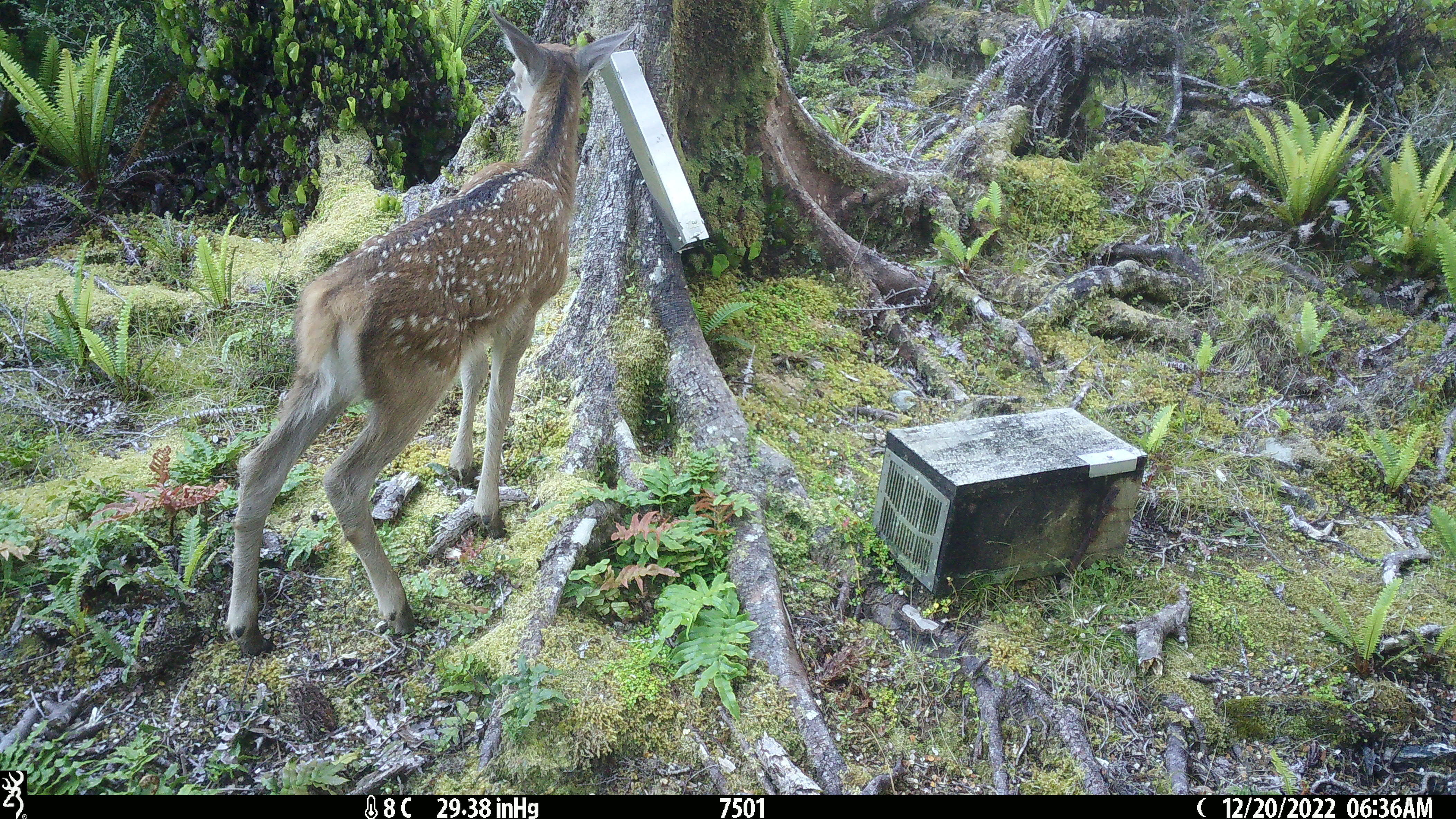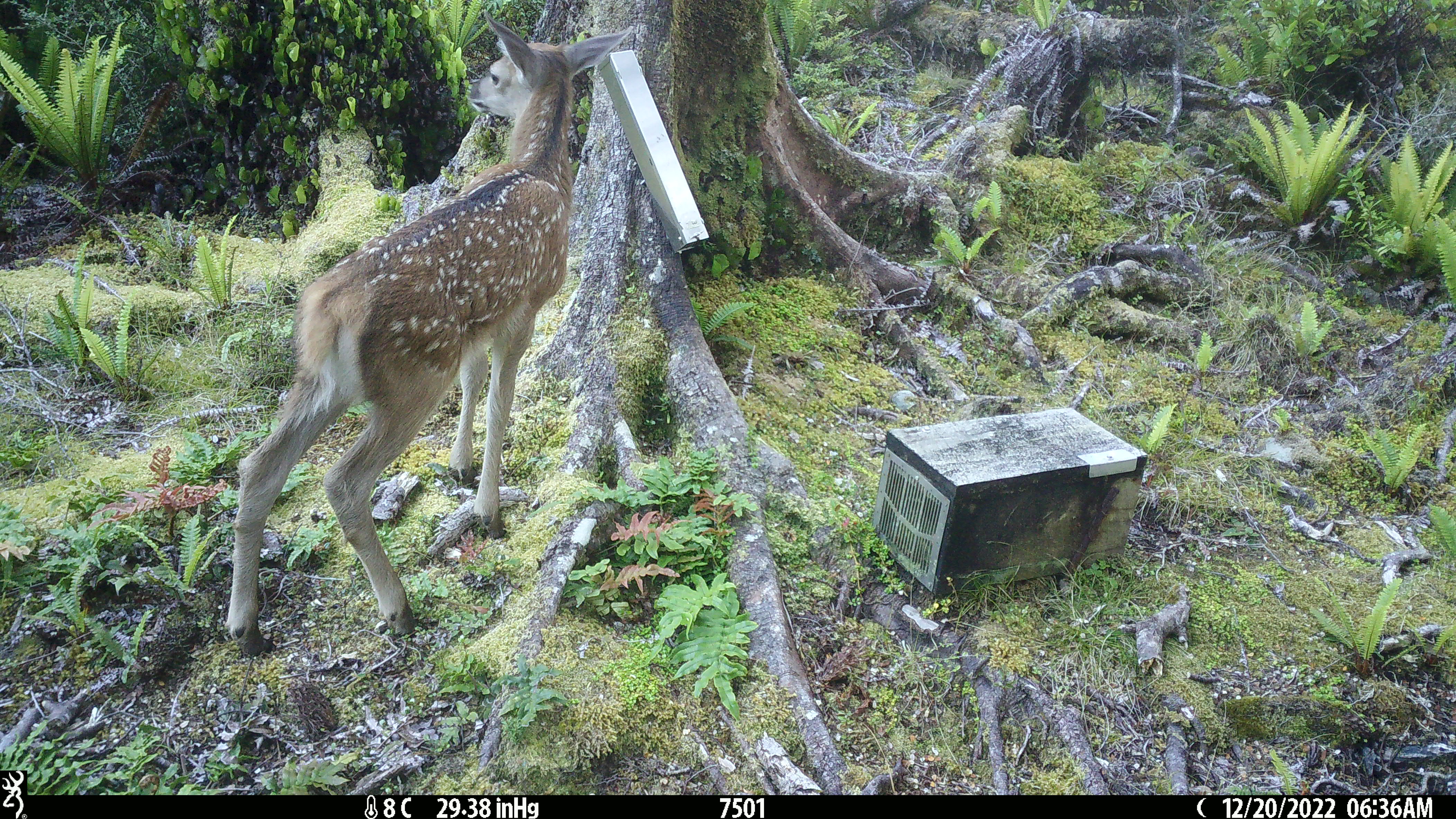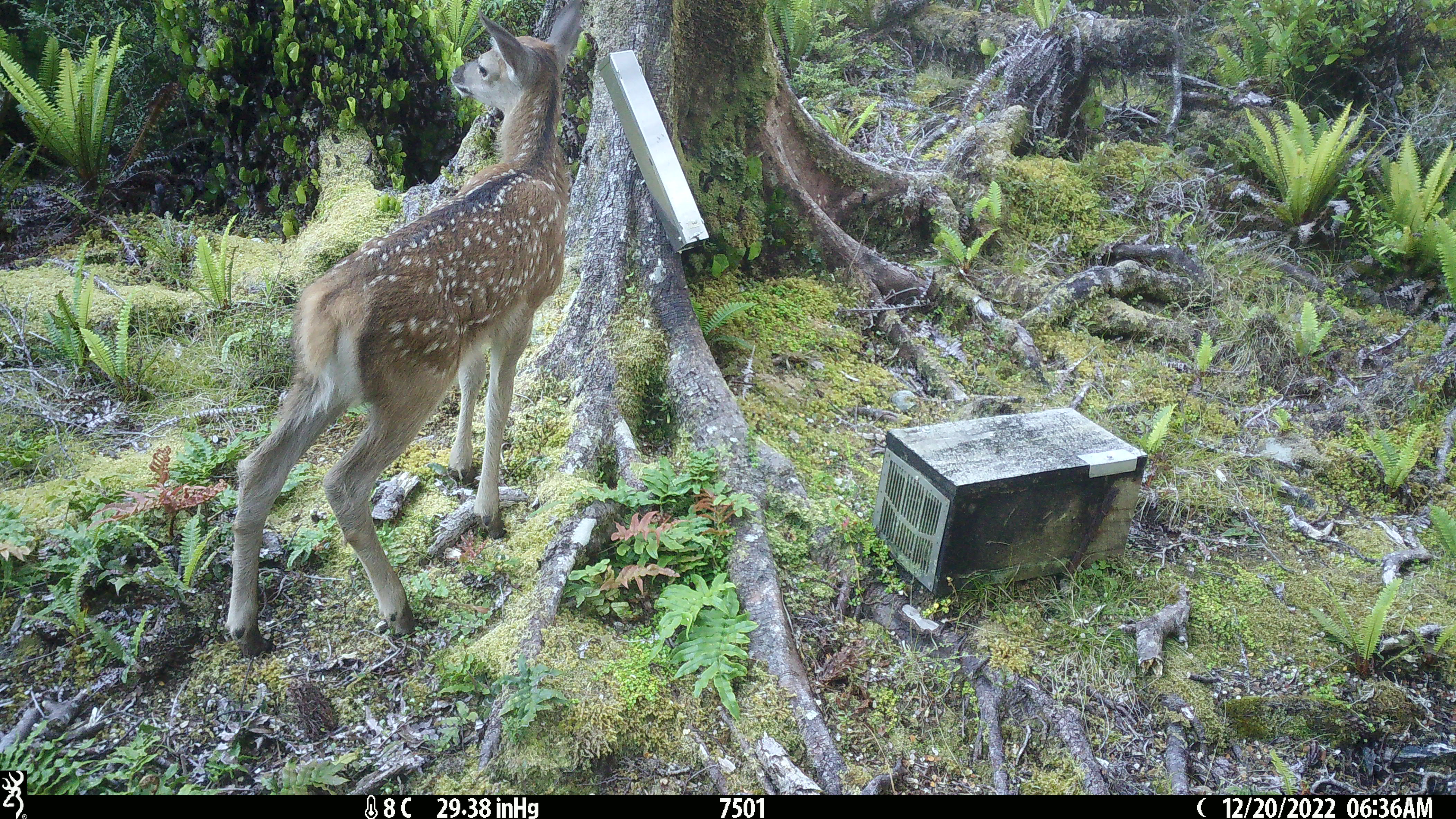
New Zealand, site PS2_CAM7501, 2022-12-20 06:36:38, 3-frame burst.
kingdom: Animalia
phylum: Chordata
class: Mammalia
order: Artiodactyla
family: Cervidae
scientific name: Cervidae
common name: deer